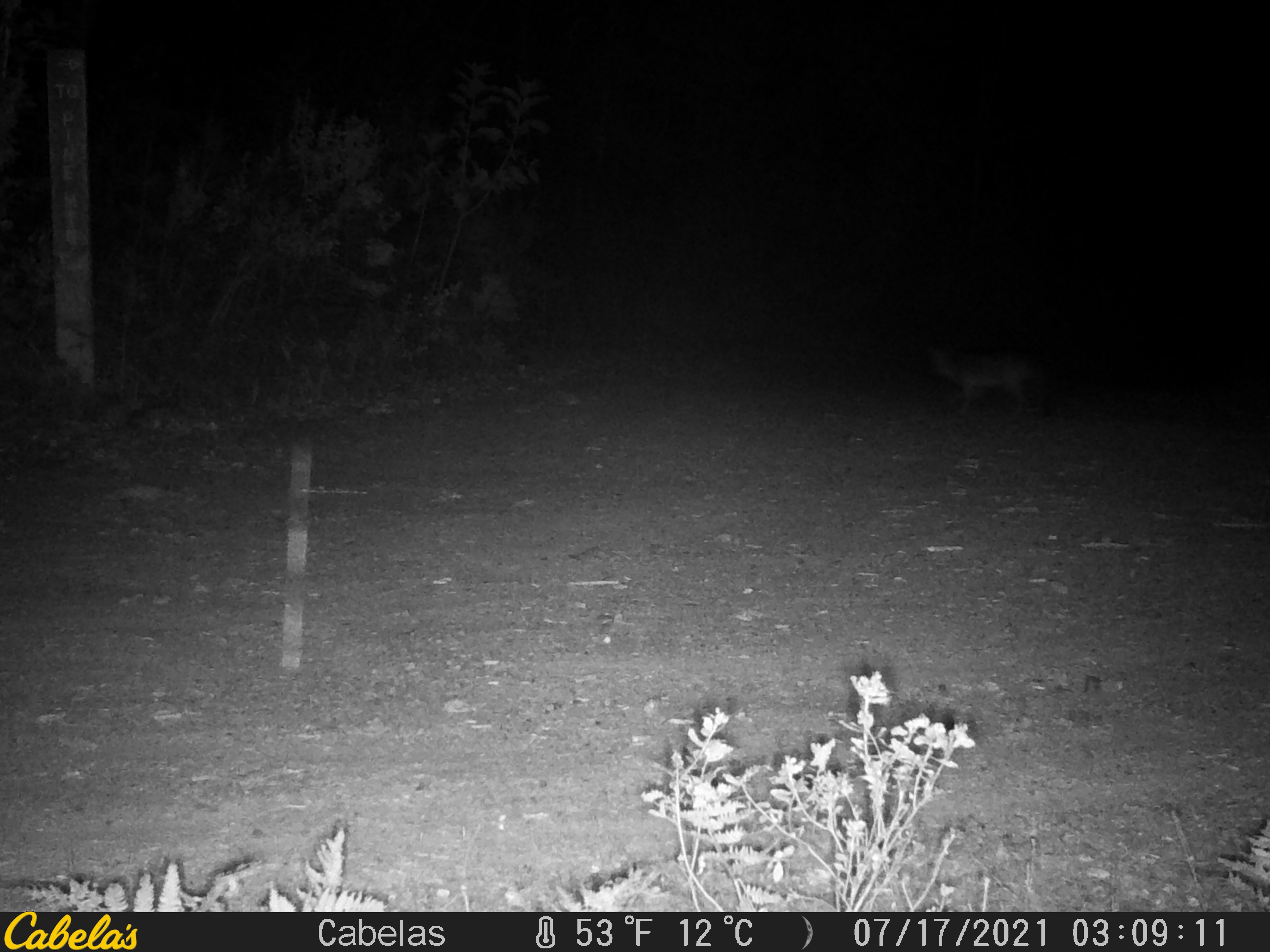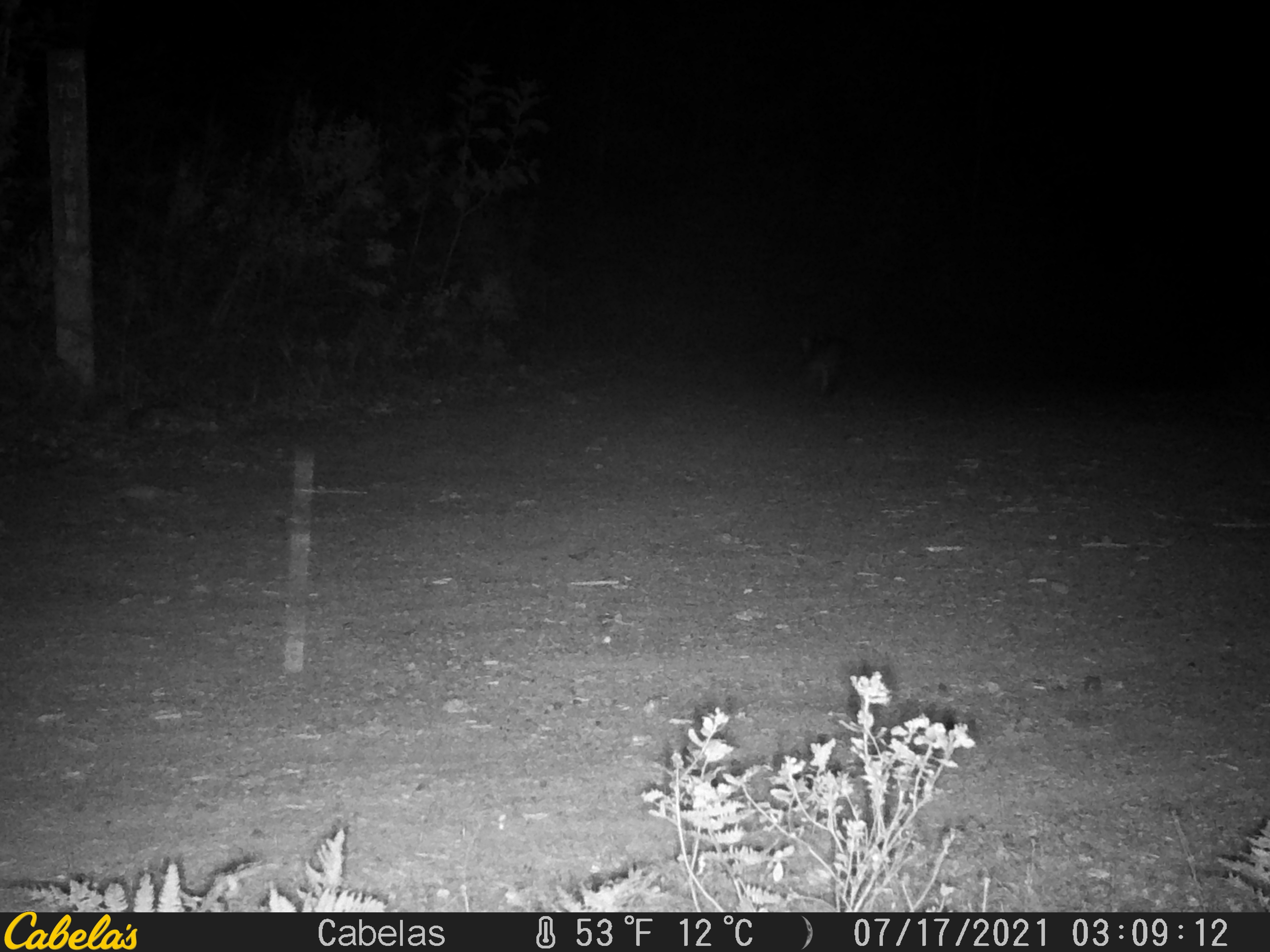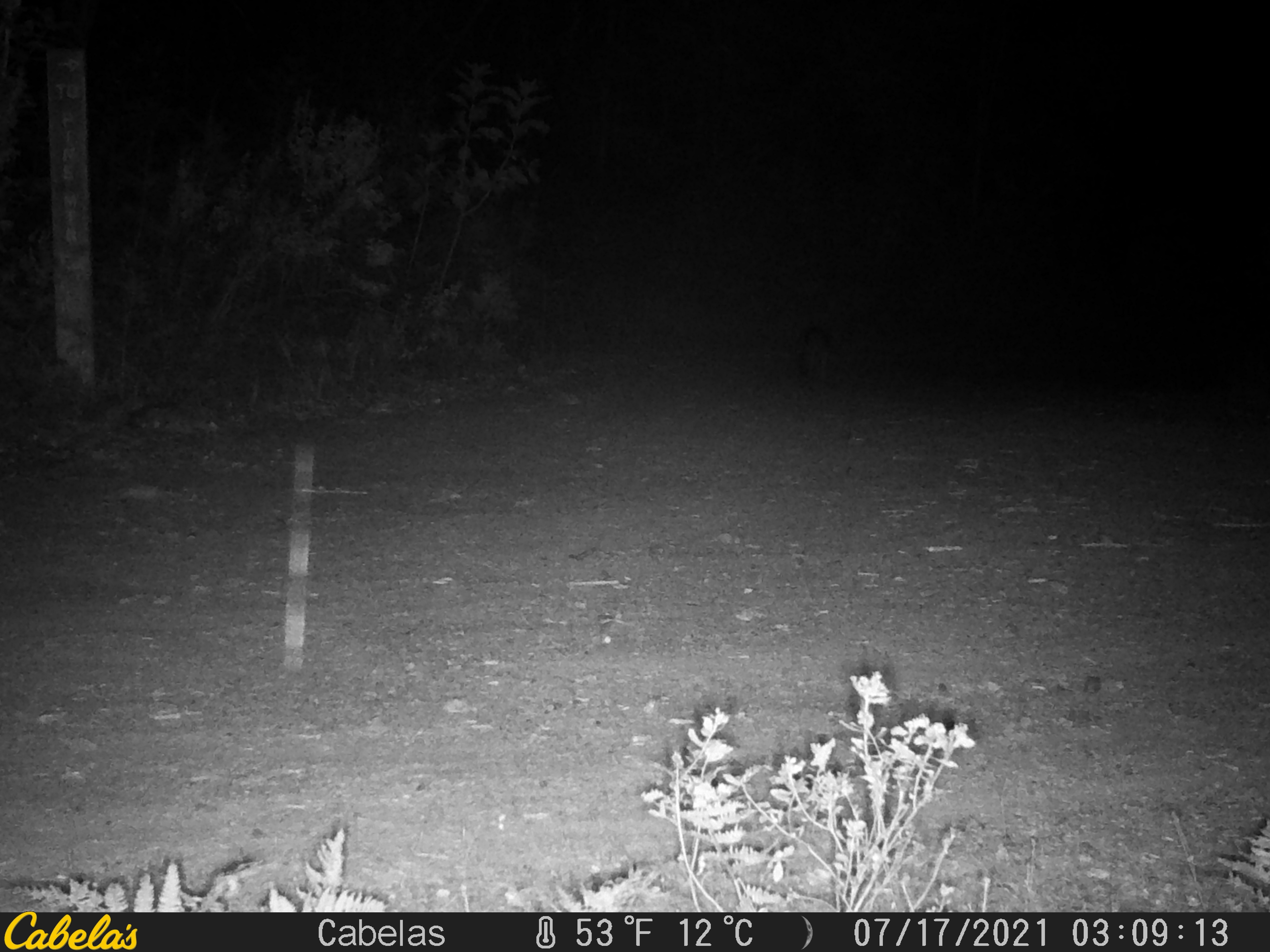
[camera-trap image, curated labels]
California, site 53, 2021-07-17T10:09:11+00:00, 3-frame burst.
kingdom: Animalia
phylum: Chordata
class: Mammalia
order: Carnivora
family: Canidae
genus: Urocyon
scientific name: Urocyon cinereoargenteus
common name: gray fox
Gray fox (Urocyon cinereoargenteus).